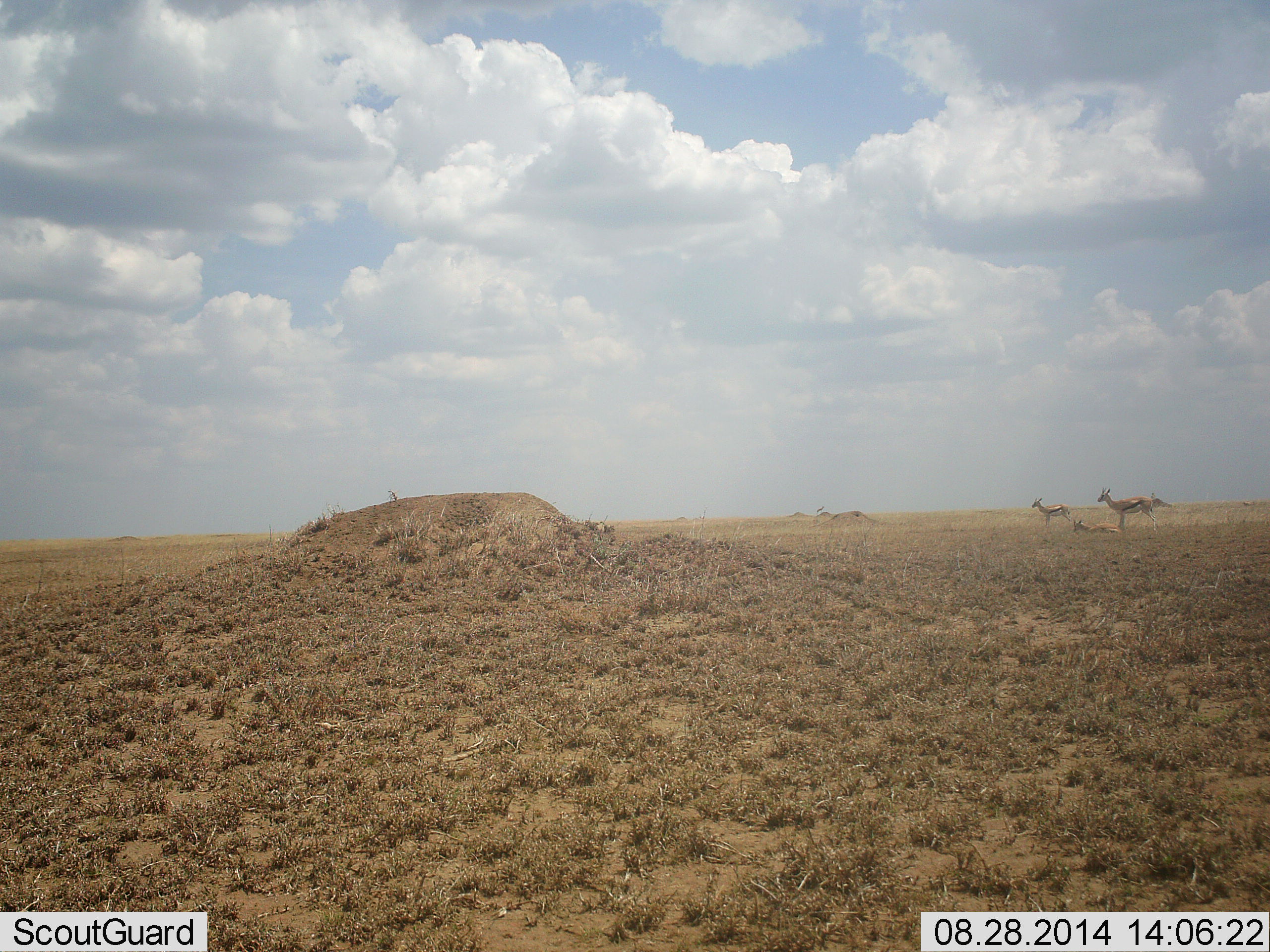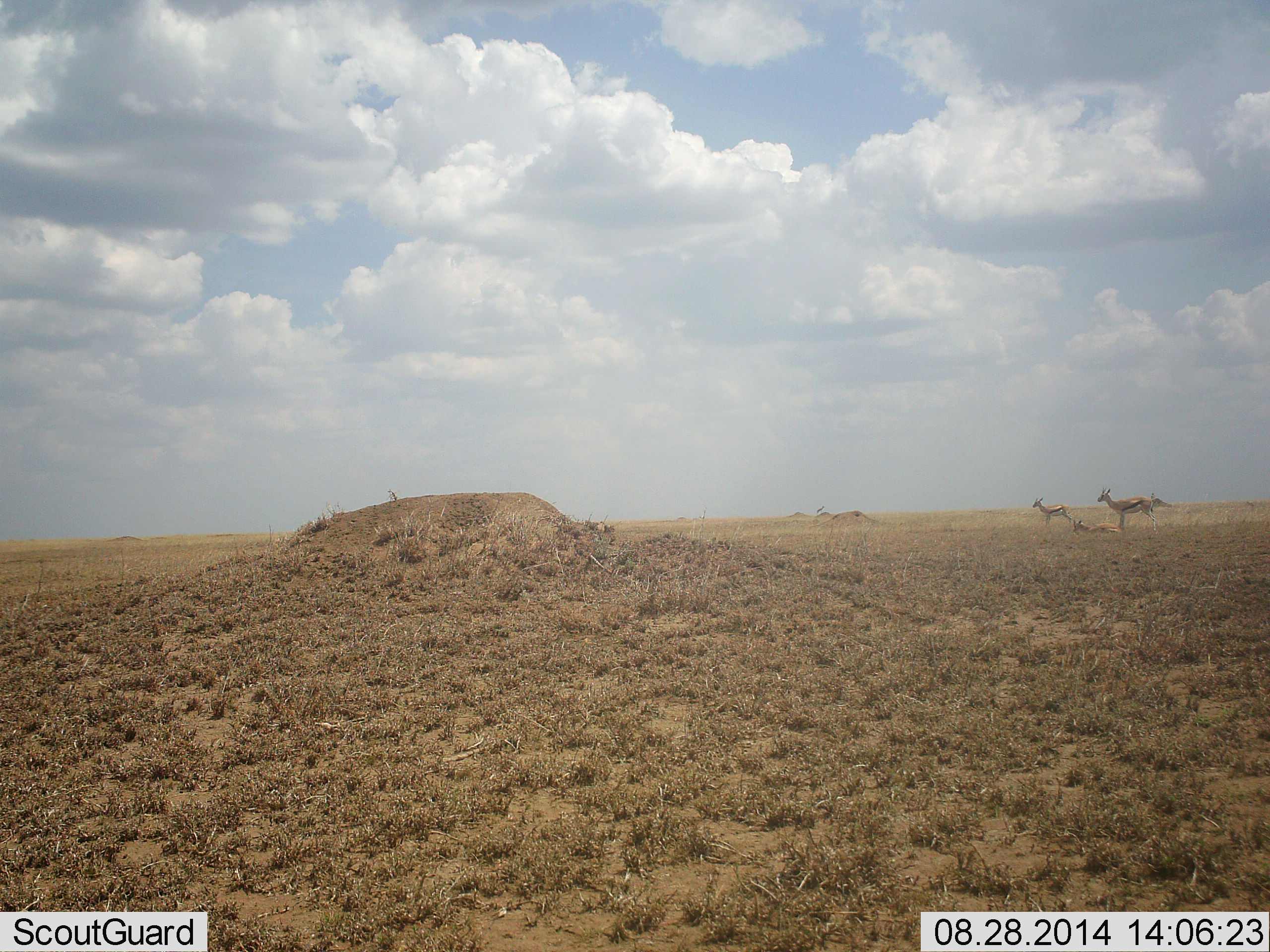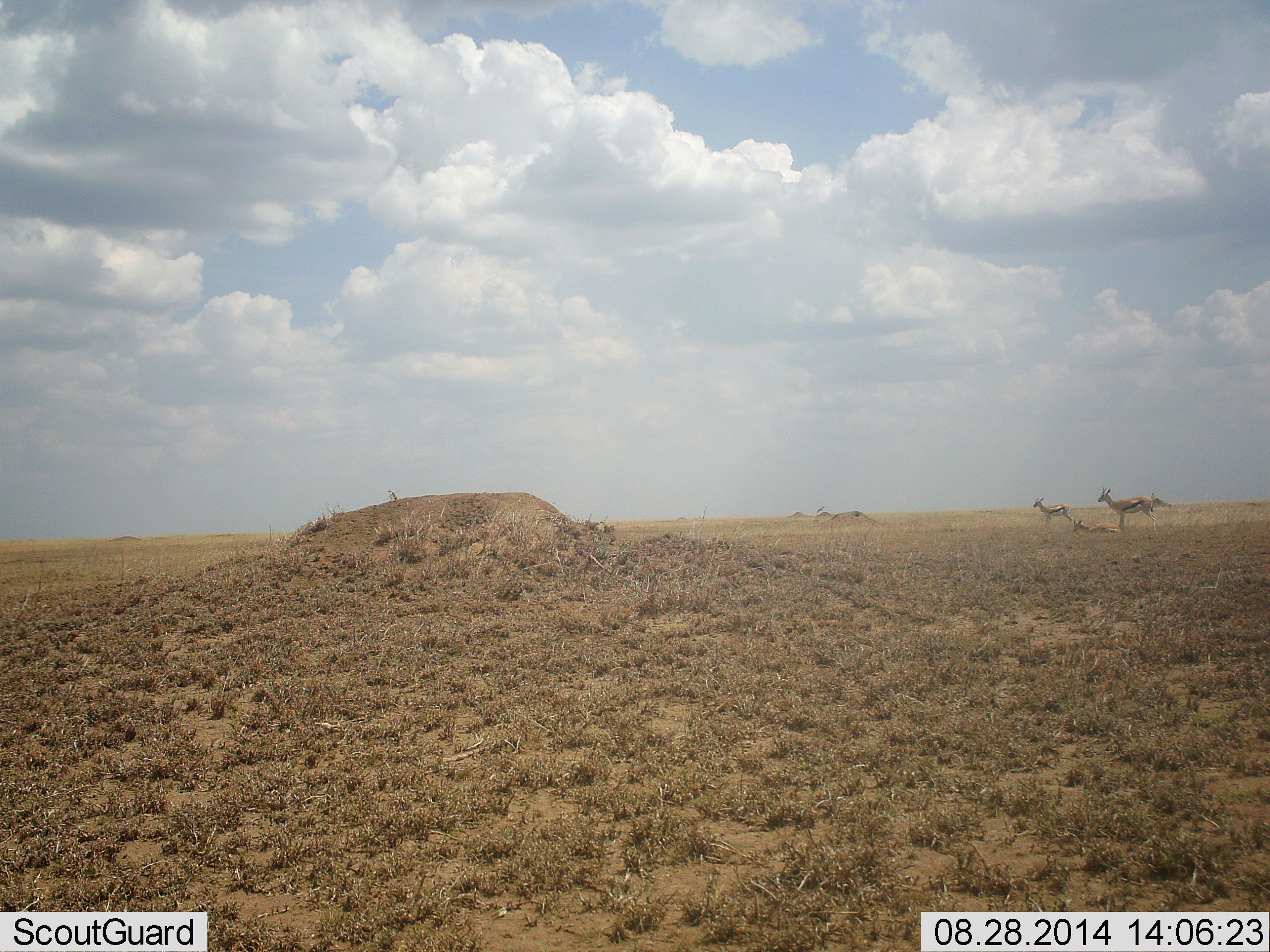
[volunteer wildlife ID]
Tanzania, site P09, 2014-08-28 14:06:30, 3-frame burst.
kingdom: Animalia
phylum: Chordata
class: Mammalia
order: Artiodactyla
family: Bovidae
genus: Eudorcas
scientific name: Eudorcas thomsonii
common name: thomson's gazelle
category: gazellethomsons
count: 3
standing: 80%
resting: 90%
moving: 10%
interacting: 0%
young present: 0%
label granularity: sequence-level